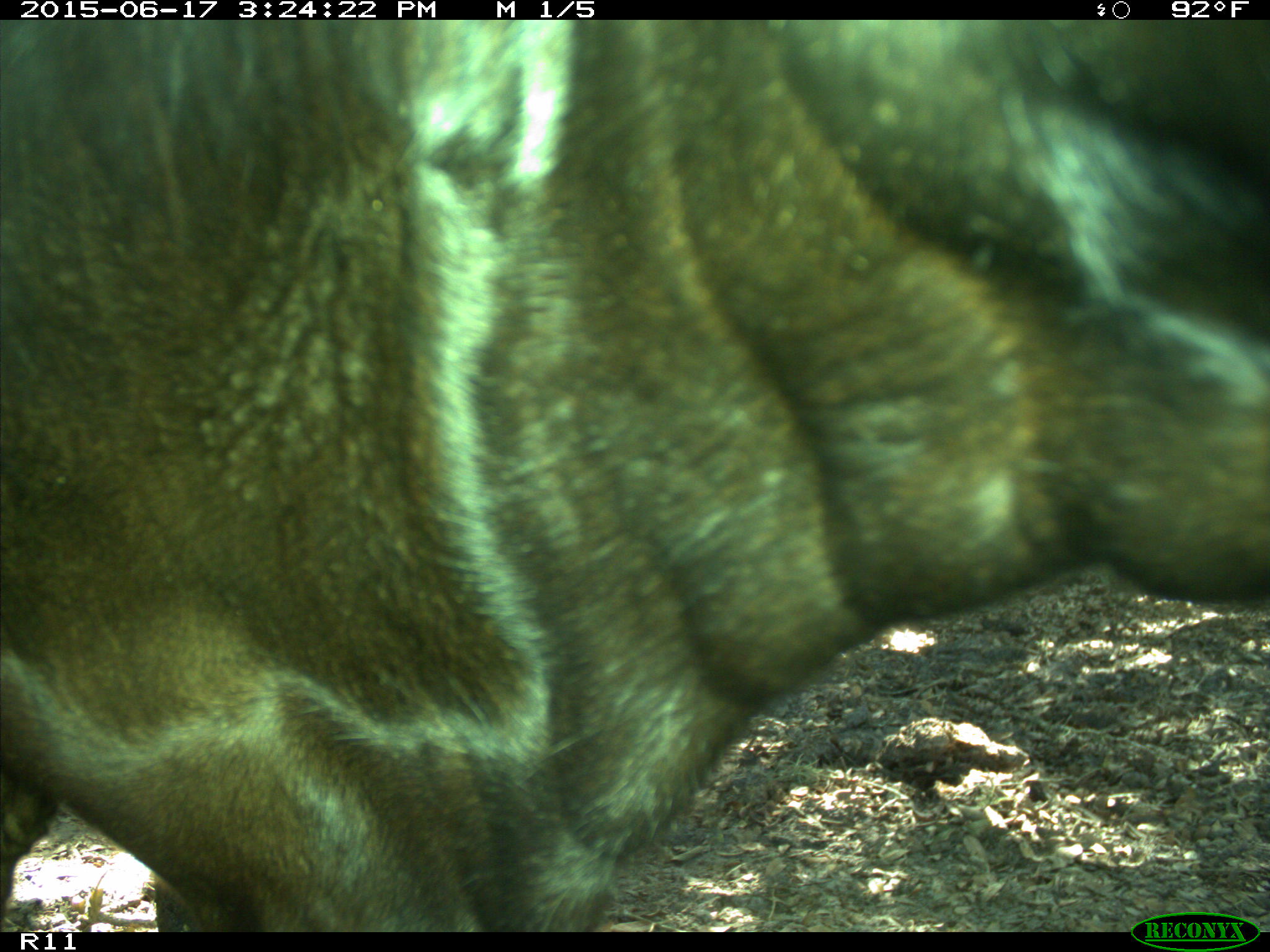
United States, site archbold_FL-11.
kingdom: Animalia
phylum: Chordata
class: Mammalia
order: Artiodactyla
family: Bovidae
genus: Bos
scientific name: Bos taurus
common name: domestic cow